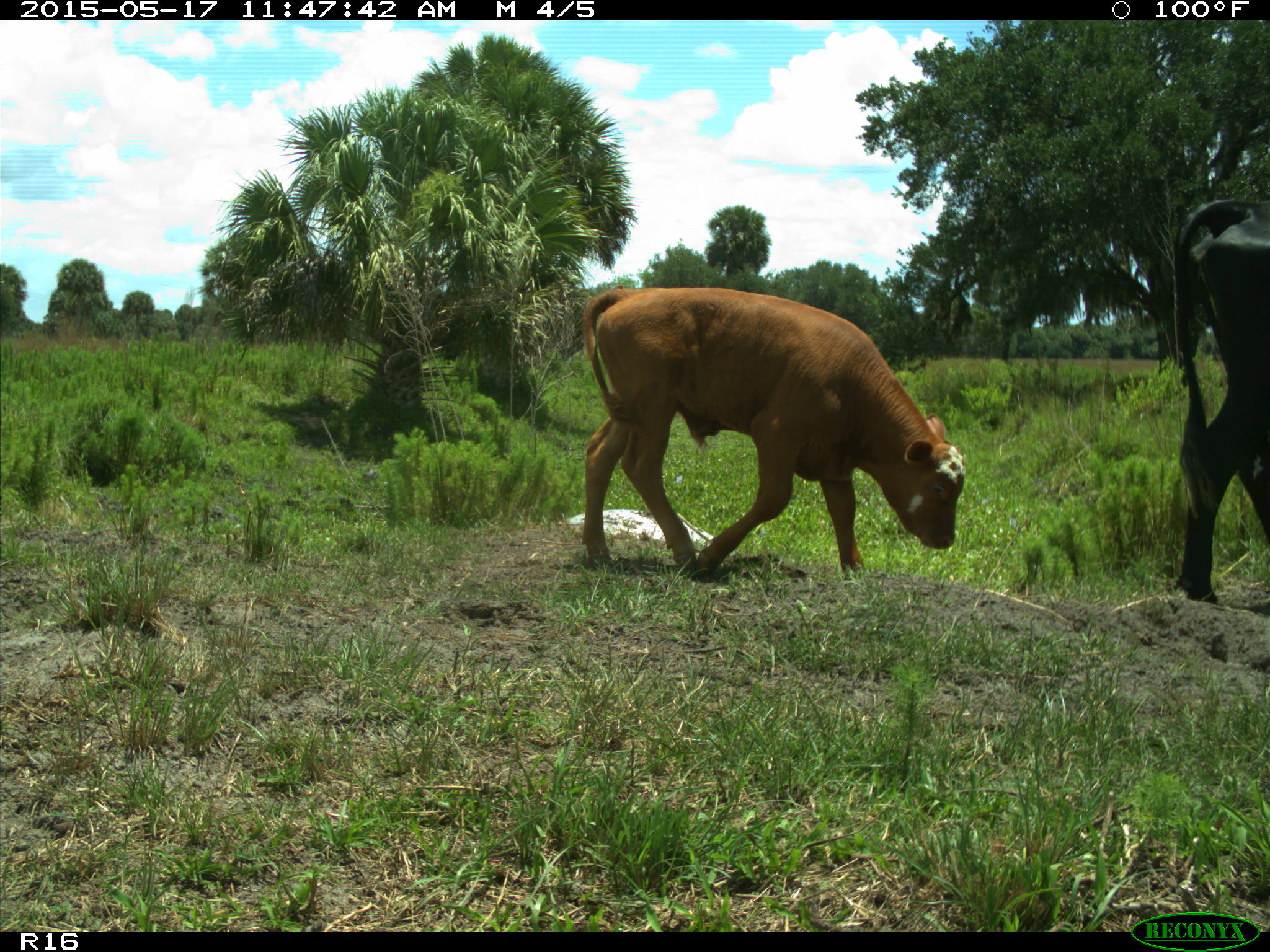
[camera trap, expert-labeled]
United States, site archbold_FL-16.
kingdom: Animalia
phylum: Chordata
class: Mammalia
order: Artiodactyla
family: Bovidae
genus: Bos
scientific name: Bos taurus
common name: domestic cow